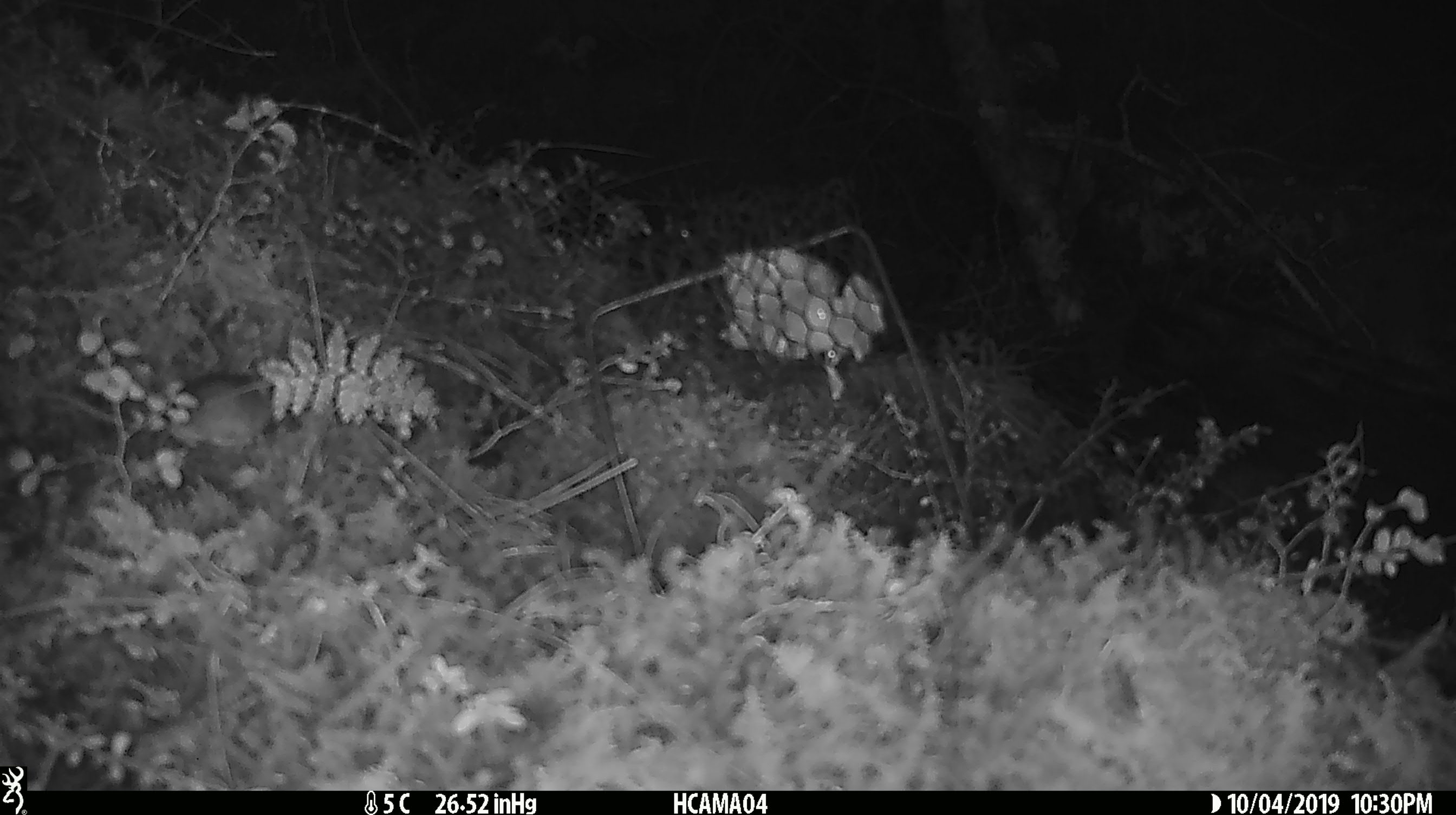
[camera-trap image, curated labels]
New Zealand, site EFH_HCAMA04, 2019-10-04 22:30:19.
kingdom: Animalia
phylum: Chordata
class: Mammalia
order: Rodentia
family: Muridae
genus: Mus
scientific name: Mus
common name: mouse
Mouse (Mus).